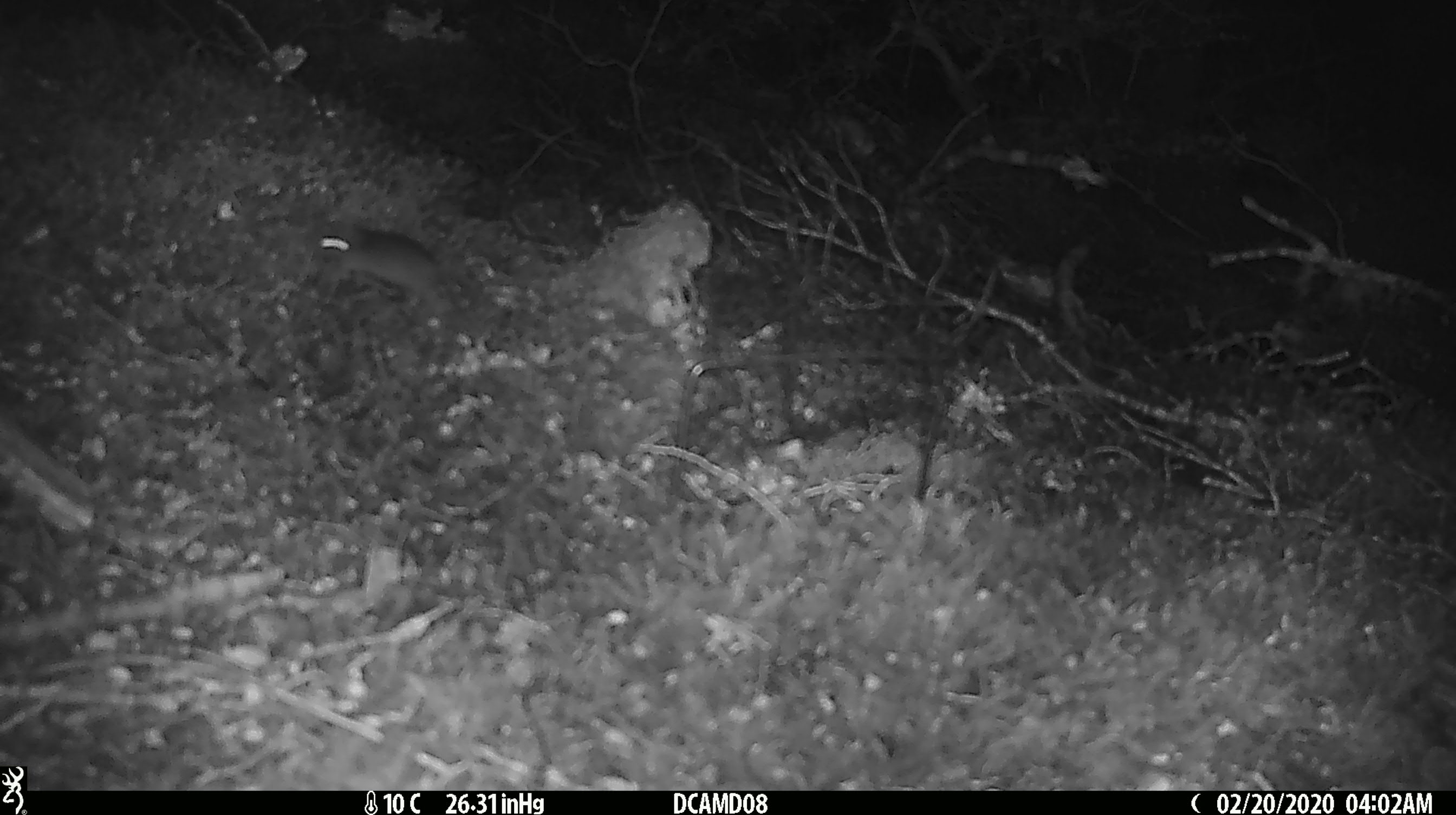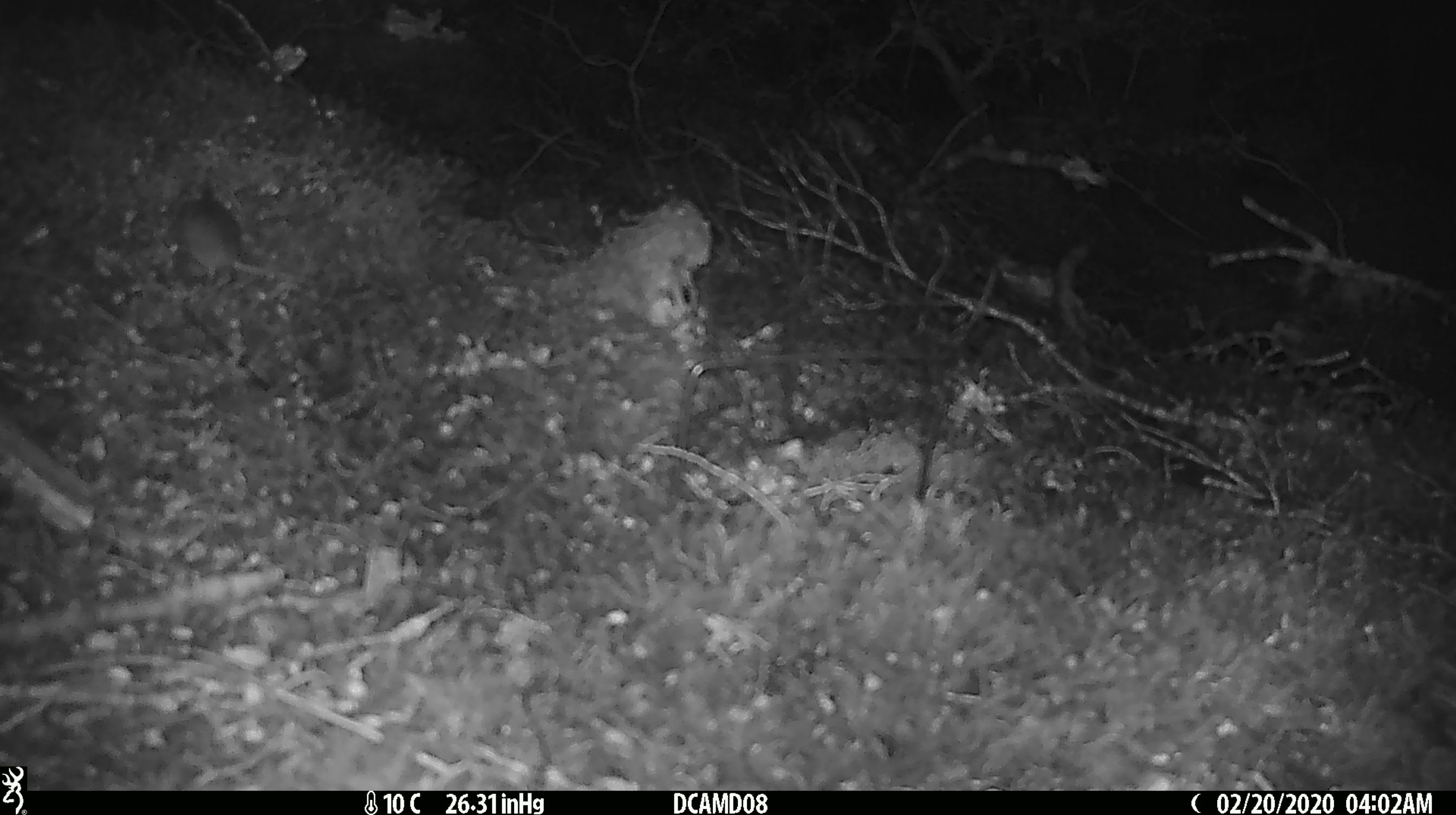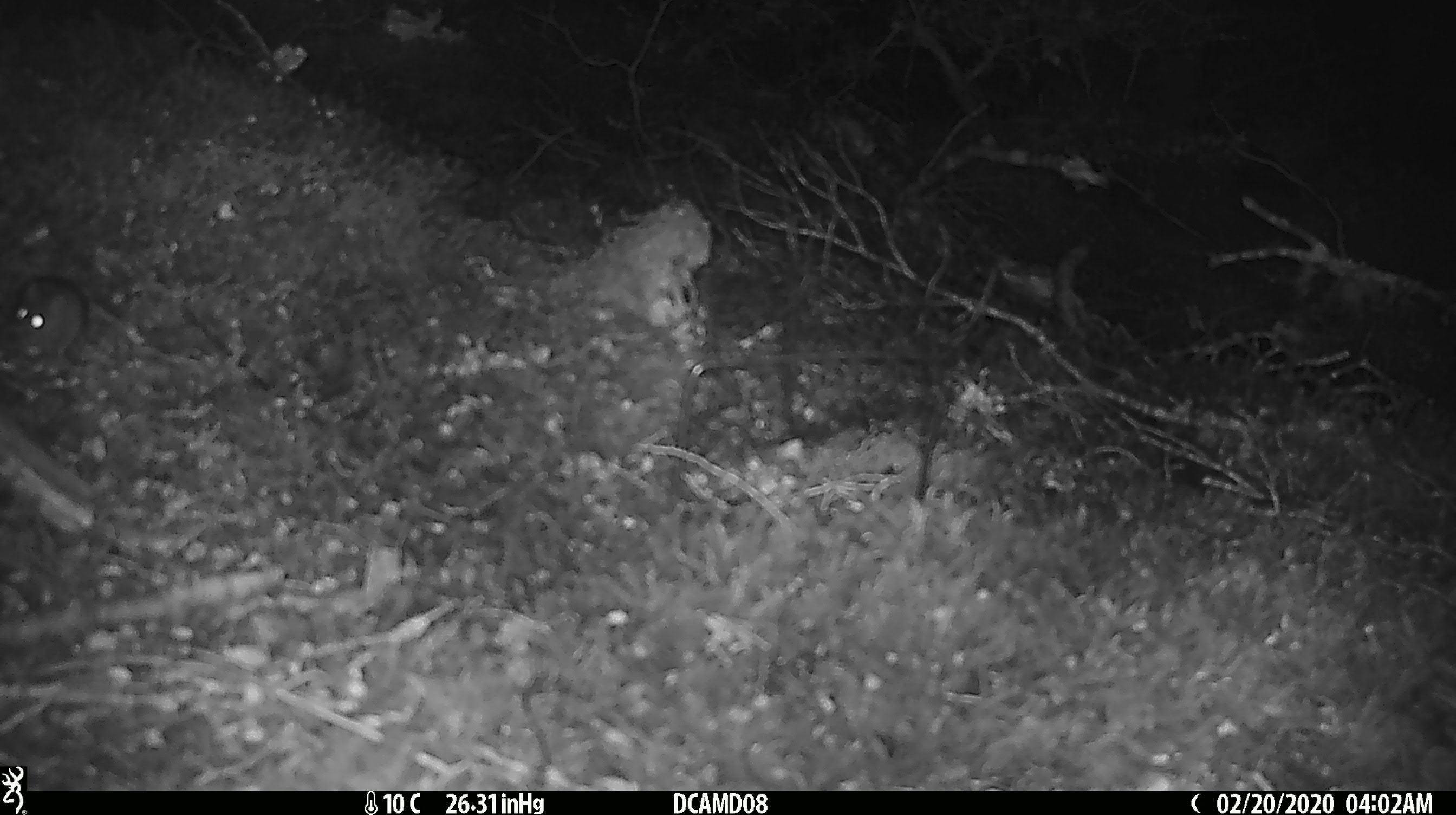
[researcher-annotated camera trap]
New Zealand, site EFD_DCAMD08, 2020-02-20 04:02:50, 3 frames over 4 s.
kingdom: Animalia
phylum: Chordata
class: Mammalia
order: Rodentia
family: Muridae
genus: Mus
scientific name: Mus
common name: mouse